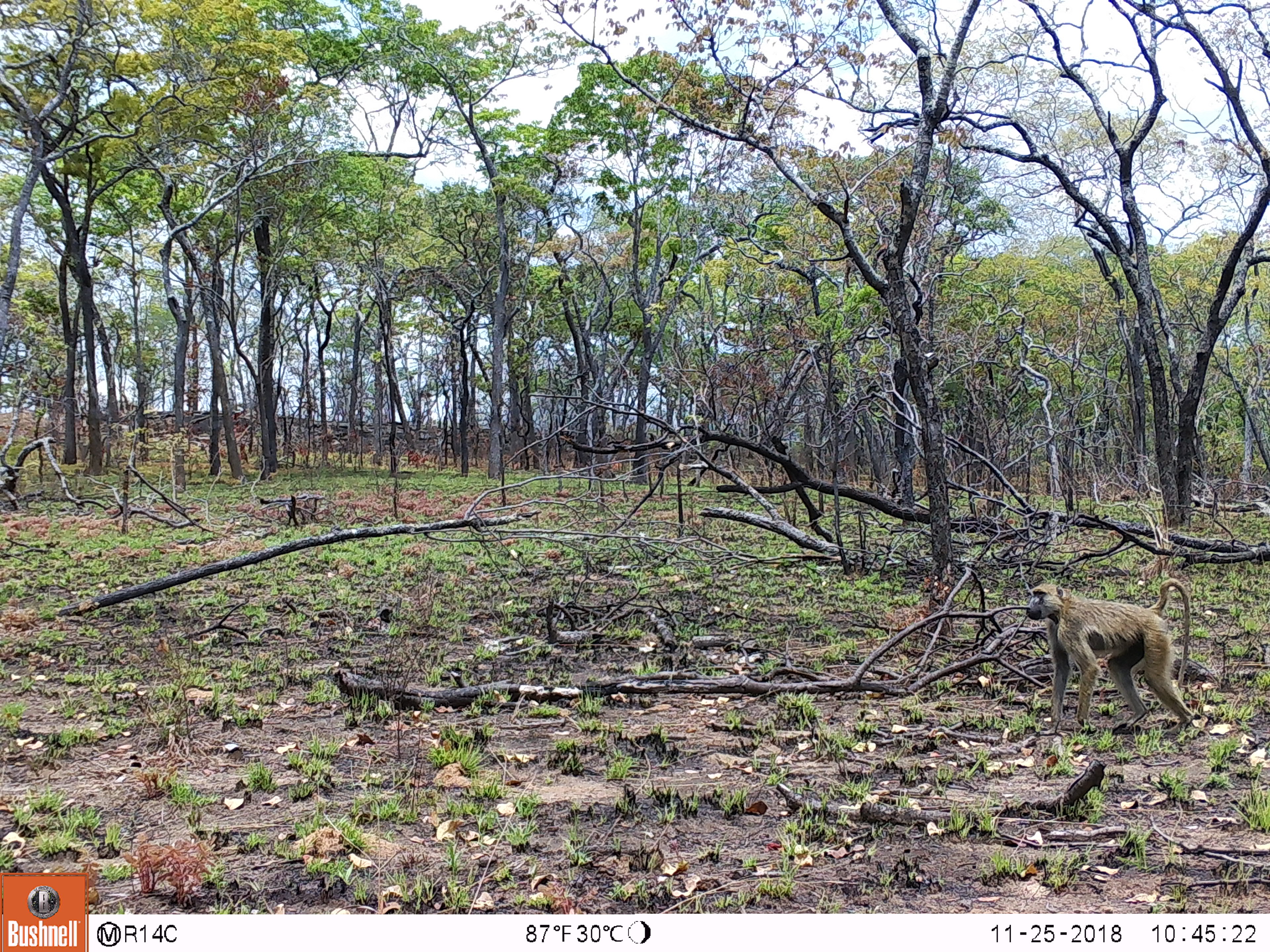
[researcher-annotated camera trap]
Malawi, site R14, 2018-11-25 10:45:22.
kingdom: Animalia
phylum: Chordata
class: Mammalia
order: Primates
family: Cercopithecidae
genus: Papio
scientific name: Papio cynocephalus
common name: yellow baboon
Yellow baboon (Papio cynocephalus), count 1.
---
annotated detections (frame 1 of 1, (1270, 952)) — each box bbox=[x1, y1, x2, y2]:
yellow baboon: bbox=[1019, 576, 1199, 735]